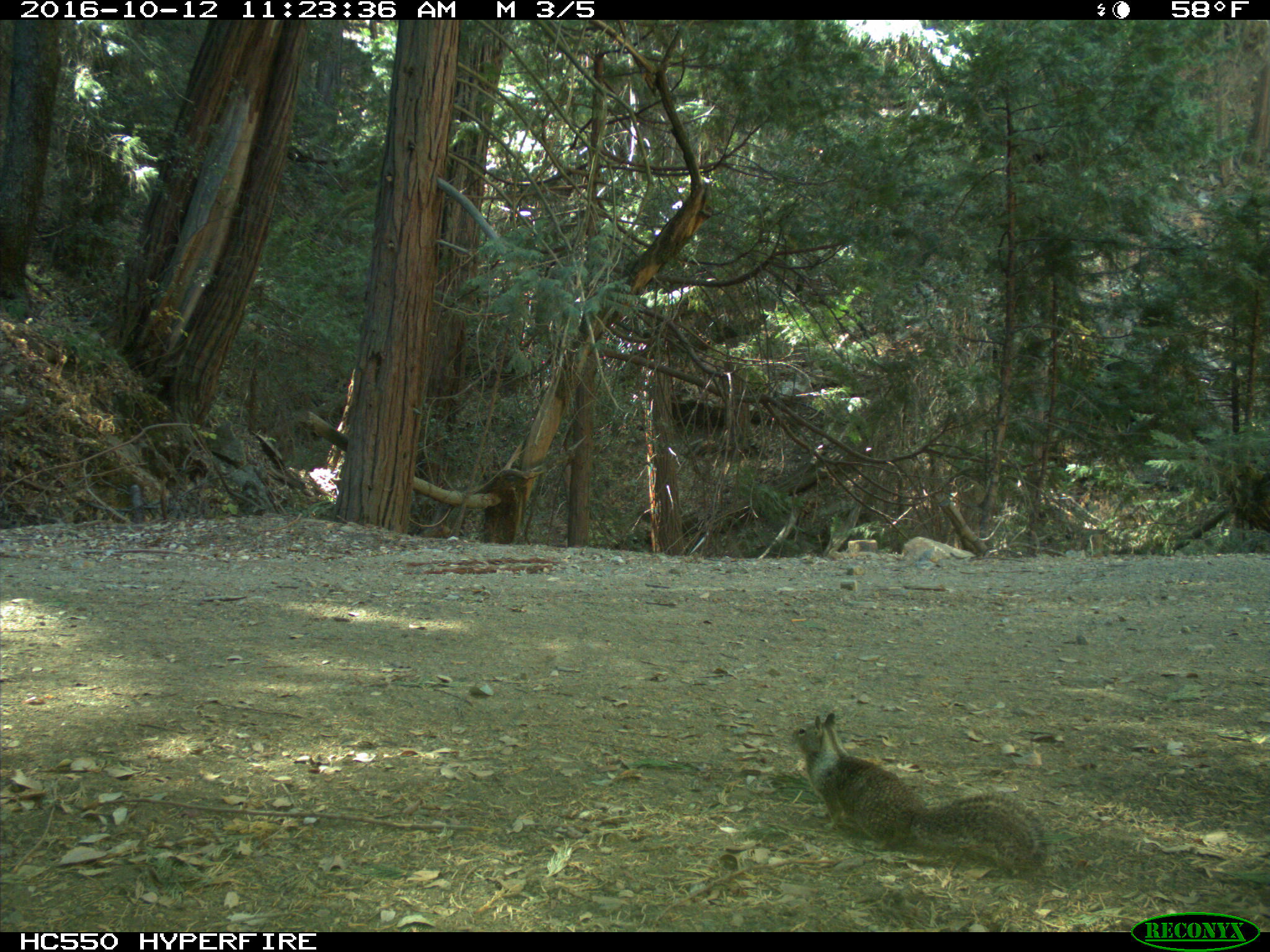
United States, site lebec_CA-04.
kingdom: Animalia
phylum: Chordata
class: Mammalia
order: Rodentia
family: Sciuridae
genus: Otospermophilus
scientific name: Otospermophilus beecheyi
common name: california ground squirrel